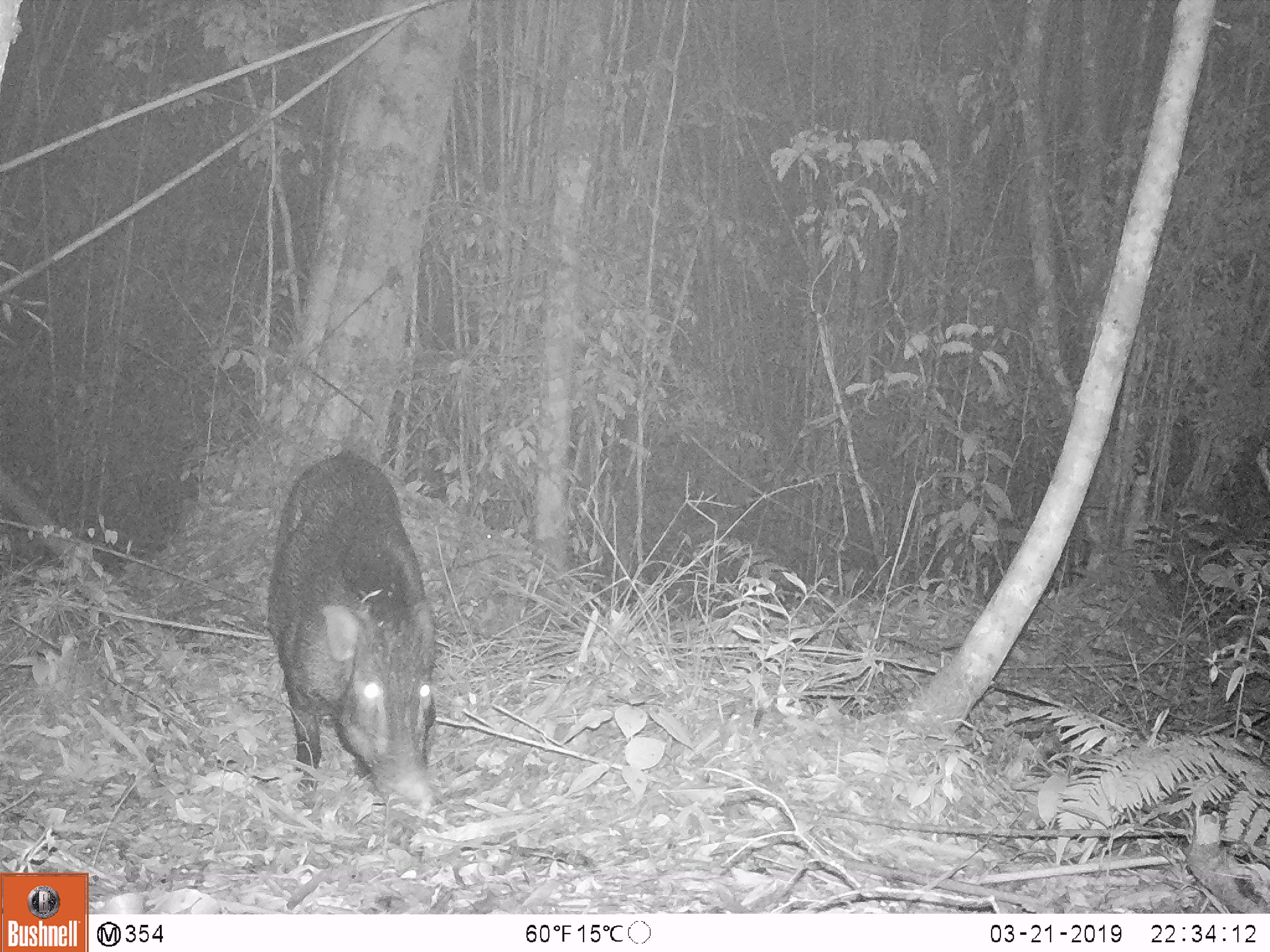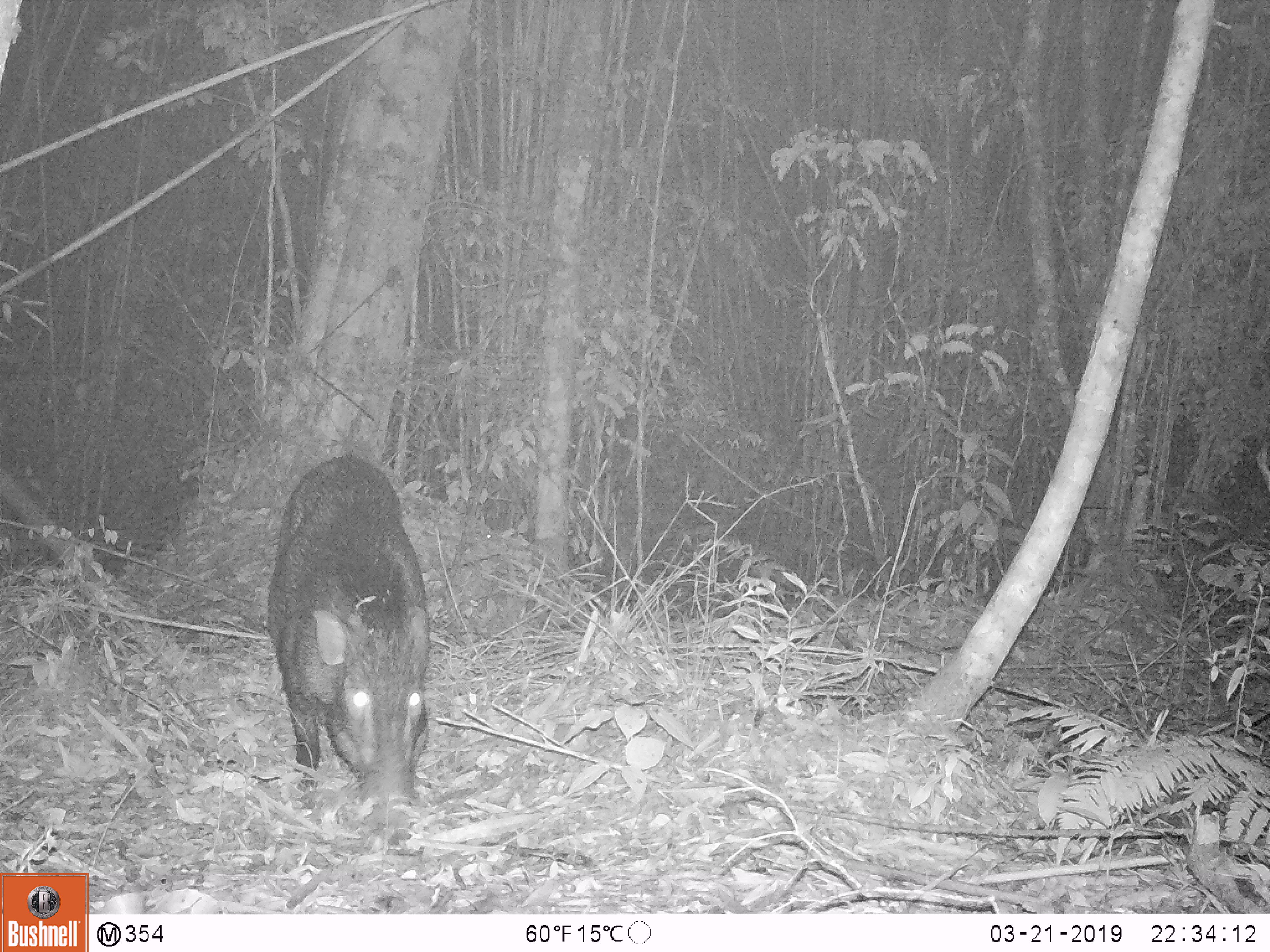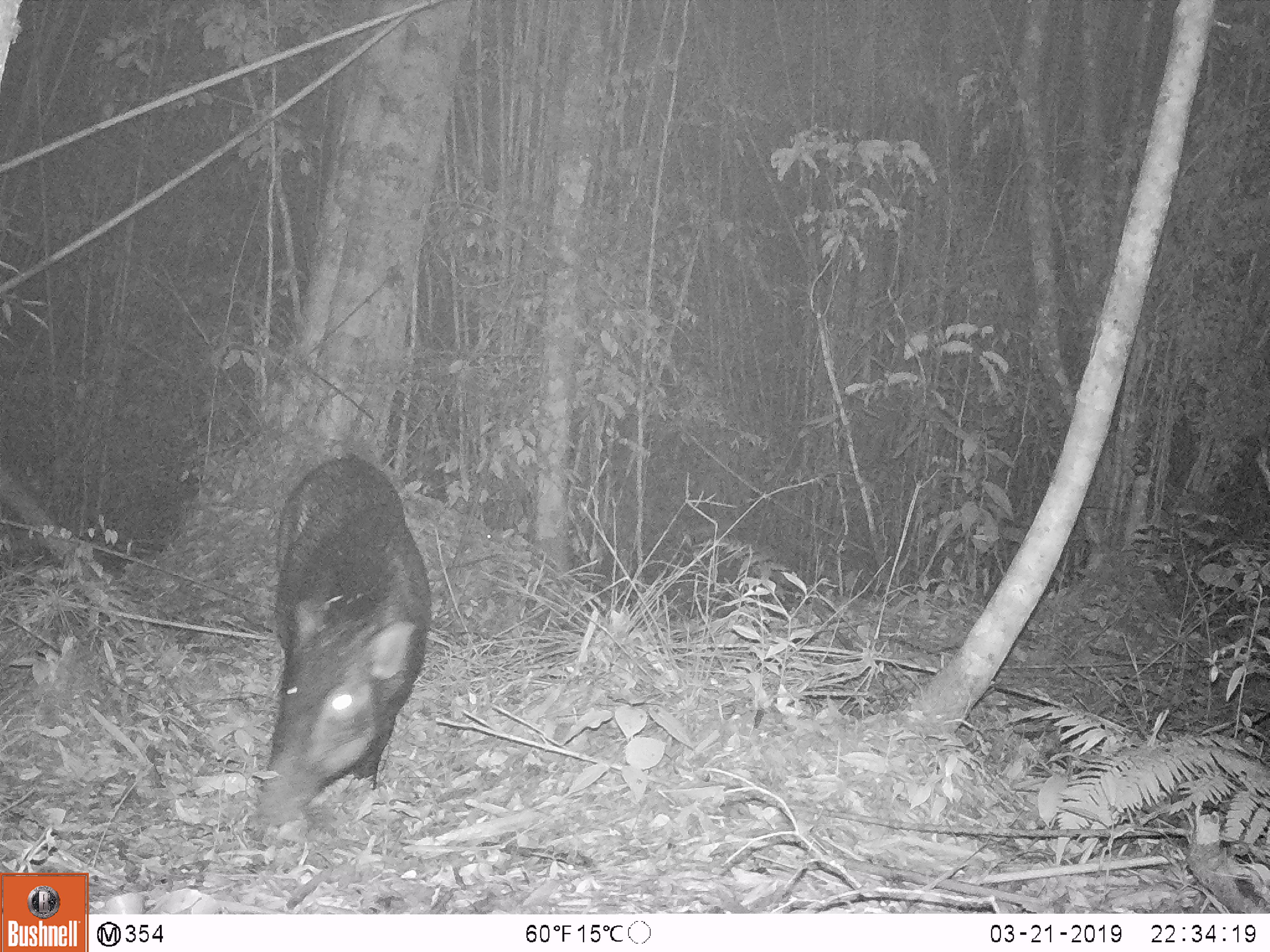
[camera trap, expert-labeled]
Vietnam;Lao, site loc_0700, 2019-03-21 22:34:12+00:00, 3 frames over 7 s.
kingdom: Animalia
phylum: Chordata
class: Mammalia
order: Artiodactyla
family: Suidae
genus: Sus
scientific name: Sus scrofa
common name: eurasian wild pig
Eurasian wild pig (Sus scrofa). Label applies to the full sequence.